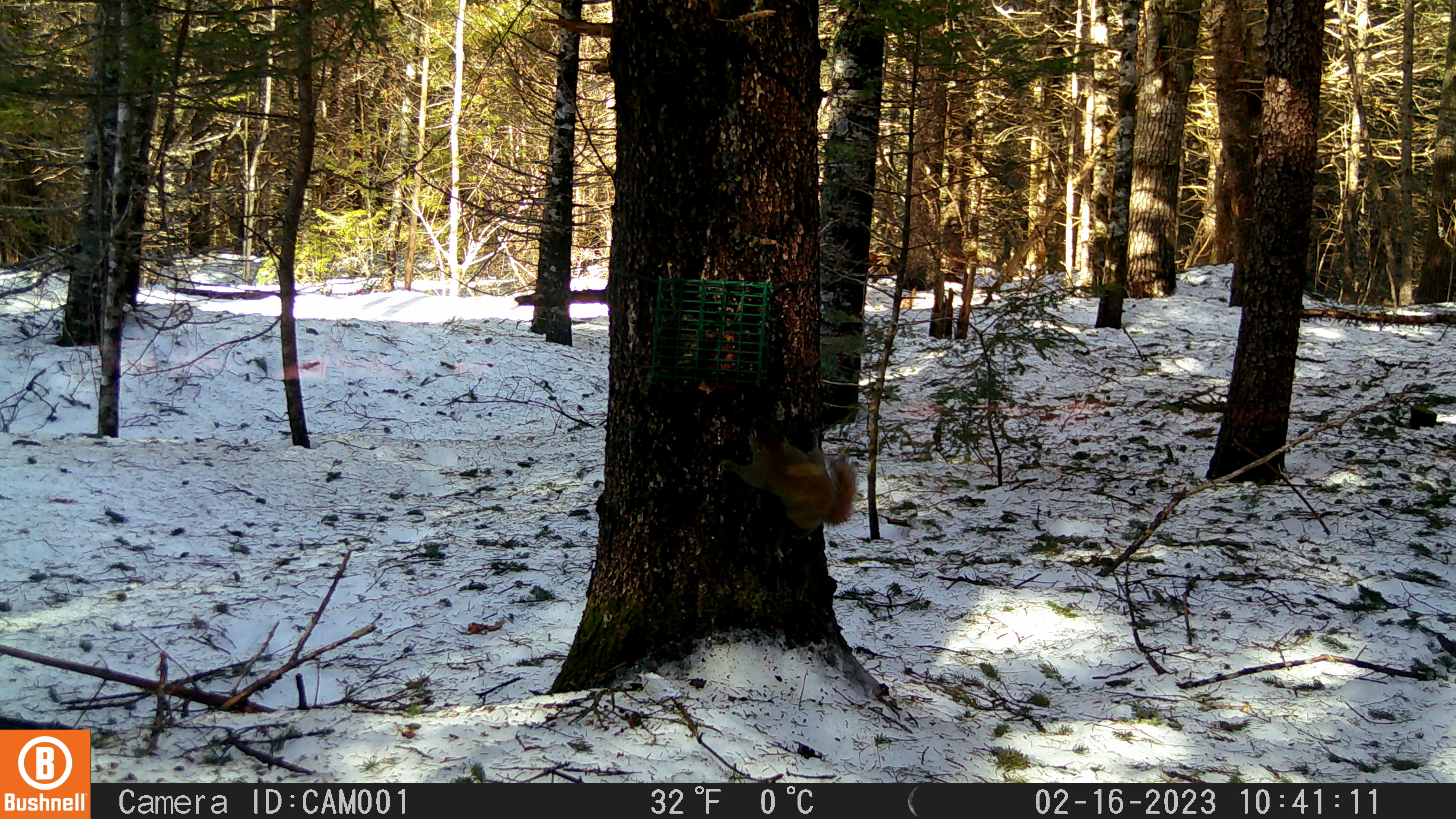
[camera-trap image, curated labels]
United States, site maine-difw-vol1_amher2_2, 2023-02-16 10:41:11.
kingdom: Animalia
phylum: Chordata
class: Mammalia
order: Rodentia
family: Sciuridae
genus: Tamiasciurus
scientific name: Tamiasciurus hudsonicus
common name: red squirrel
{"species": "red squirrel (Tamiasciurus hudsonicus)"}